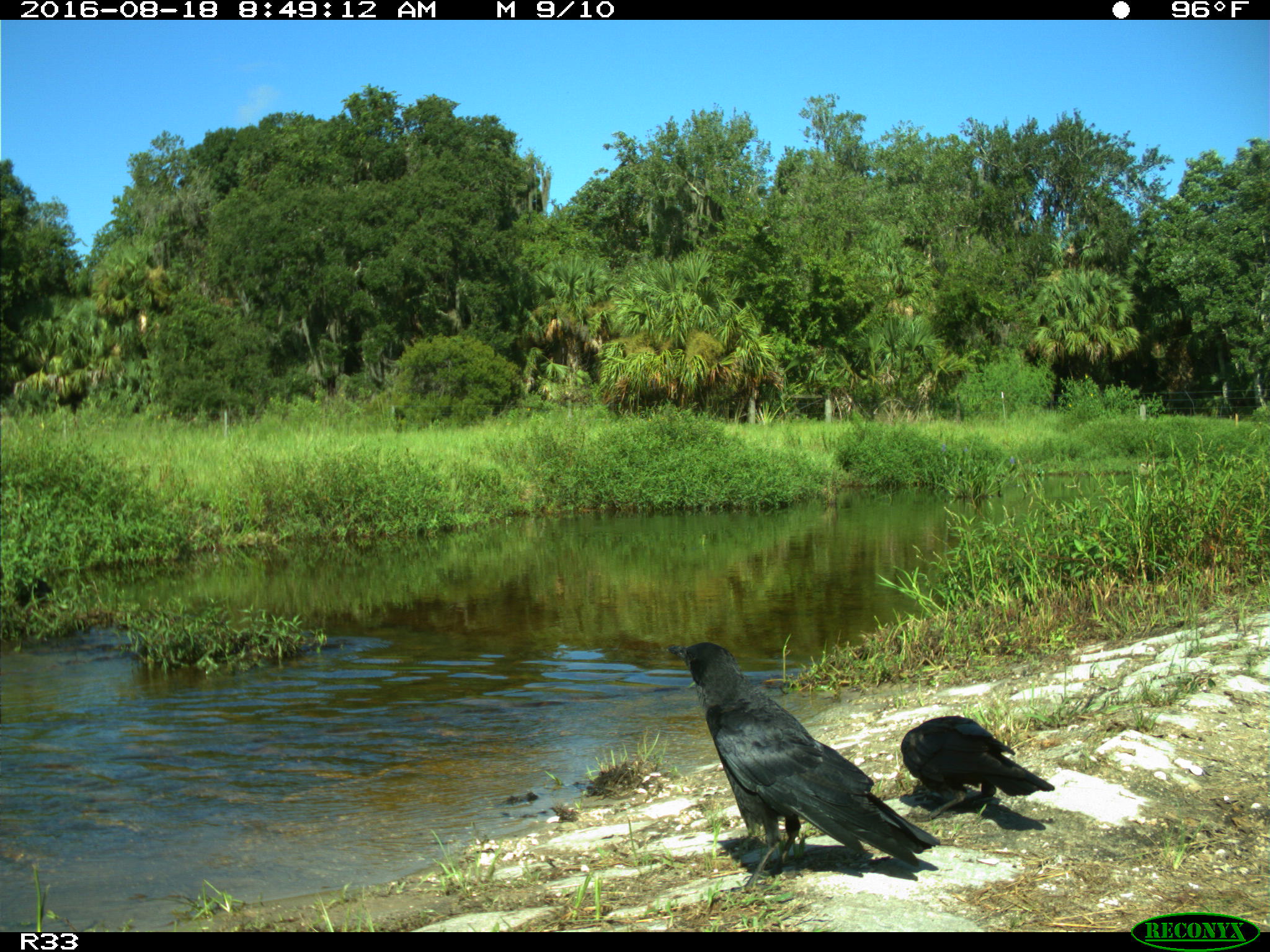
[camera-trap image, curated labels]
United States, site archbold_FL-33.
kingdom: Animalia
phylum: Chordata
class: Aves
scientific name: Aves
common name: birds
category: unidentified bird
Unidentified bird (birds) (Aves).